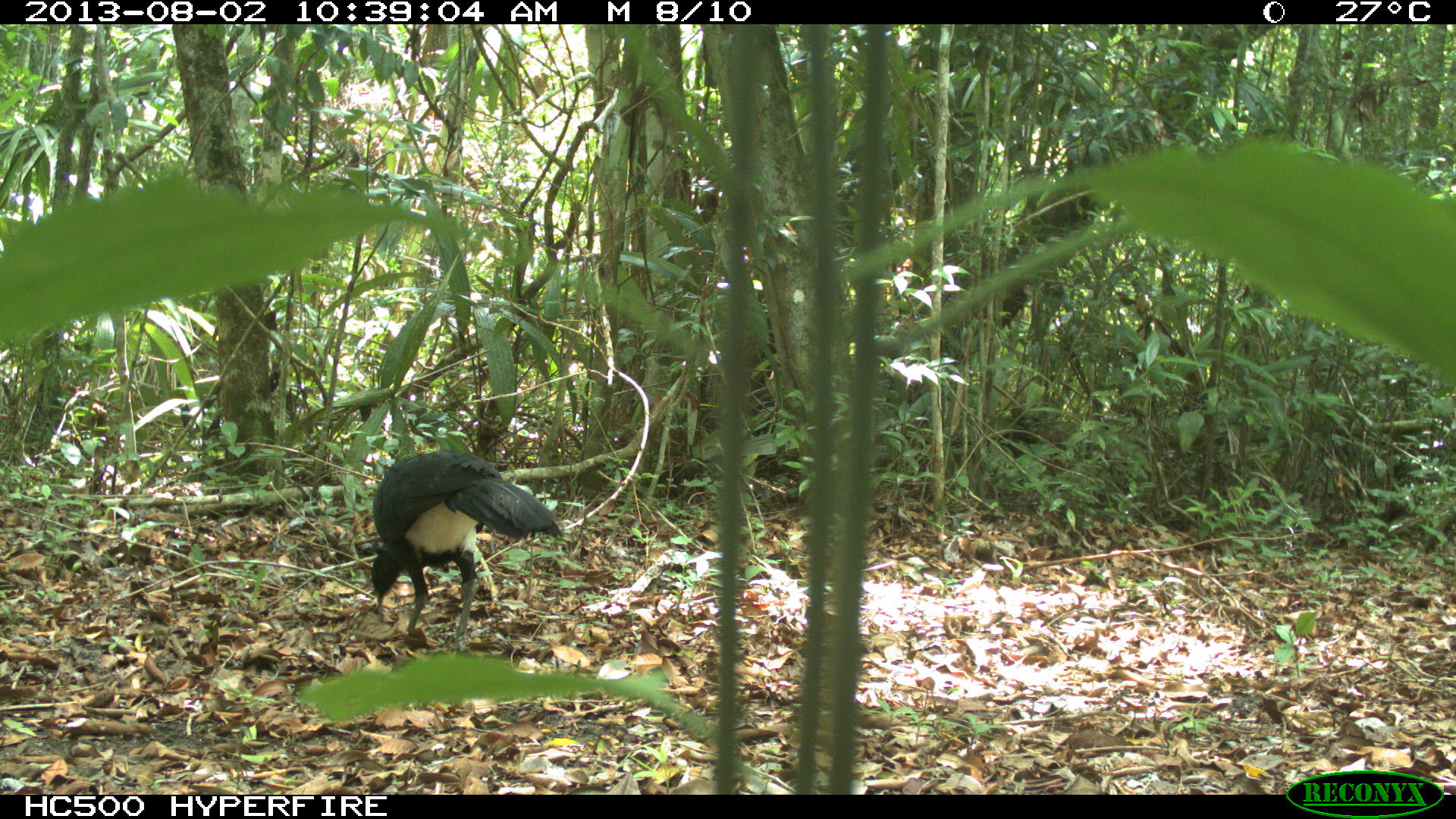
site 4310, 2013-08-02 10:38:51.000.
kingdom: Animalia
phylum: Chordata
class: Aves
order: Galliformes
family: Cracidae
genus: Crax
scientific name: Crax rubra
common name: great curassow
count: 1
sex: male